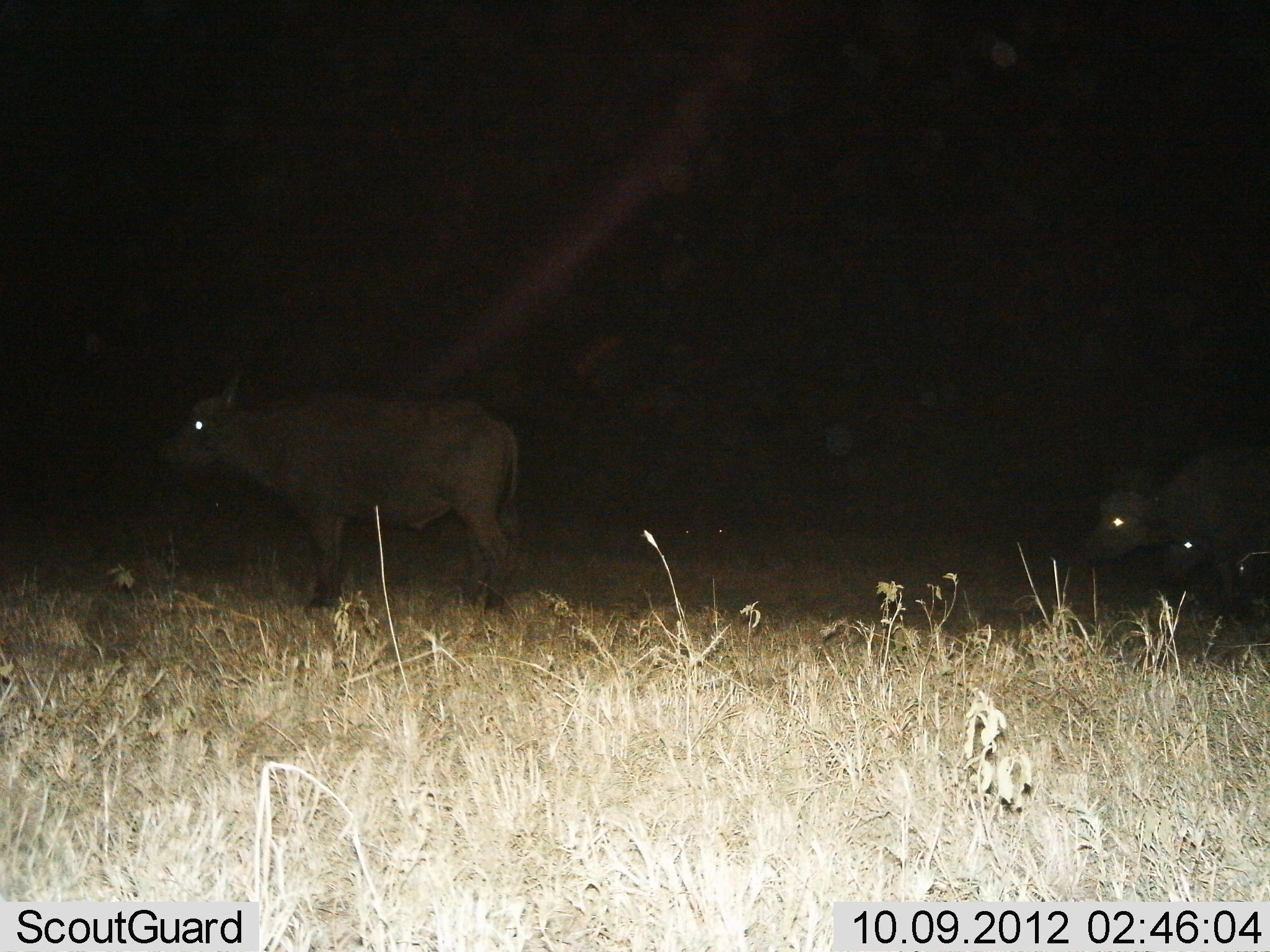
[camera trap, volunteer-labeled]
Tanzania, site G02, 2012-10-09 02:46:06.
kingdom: Animalia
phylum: Chordata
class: Mammalia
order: Artiodactyla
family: Bovidae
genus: Syncerus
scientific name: Syncerus caffer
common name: cape buffalo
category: buffalo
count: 3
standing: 90%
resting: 0%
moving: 30%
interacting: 0%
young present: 0%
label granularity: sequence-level